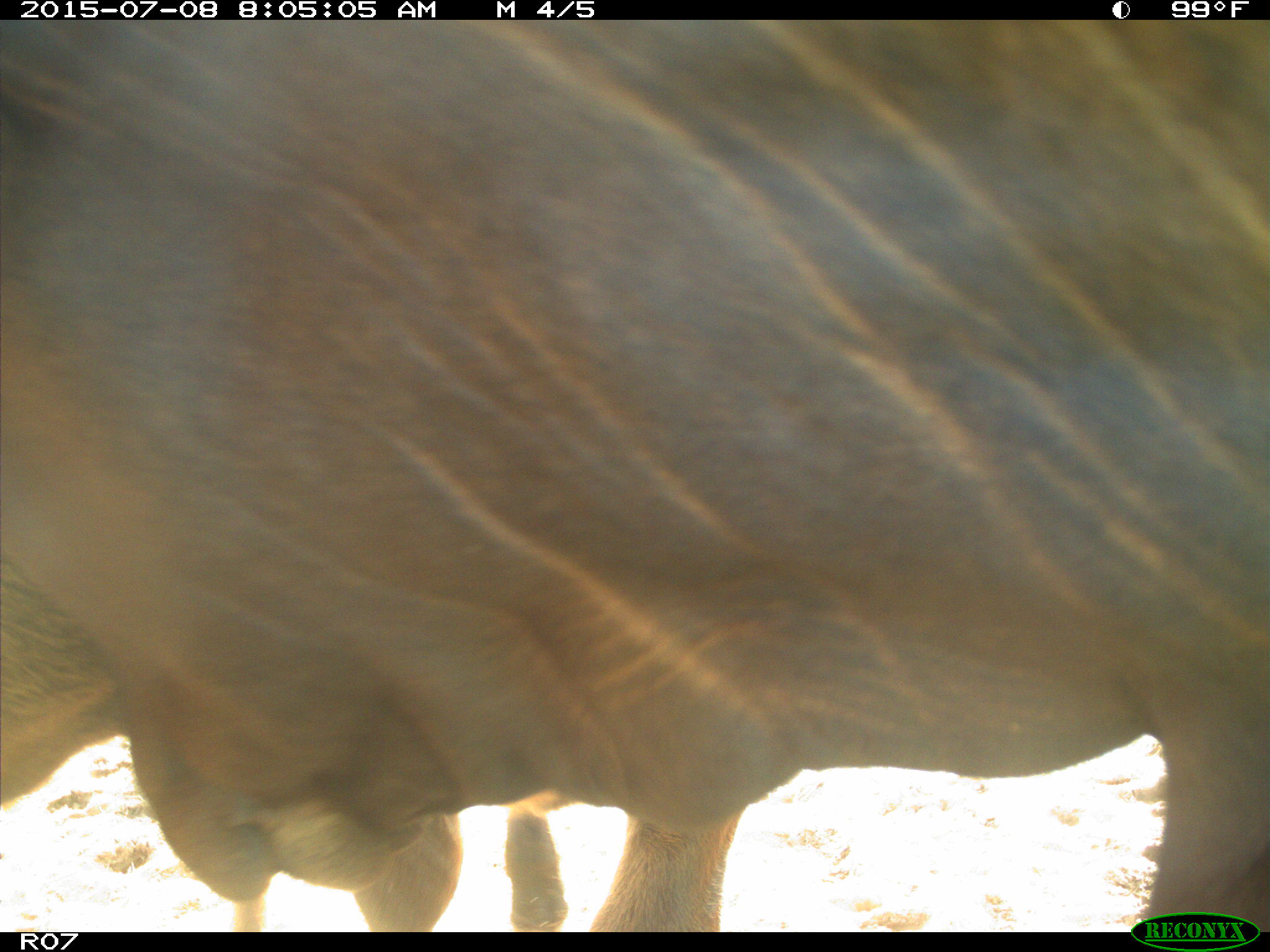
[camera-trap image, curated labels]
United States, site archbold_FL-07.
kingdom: Animalia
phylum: Chordata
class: Mammalia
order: Artiodactyla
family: Bovidae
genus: Bos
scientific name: Bos taurus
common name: domestic cow